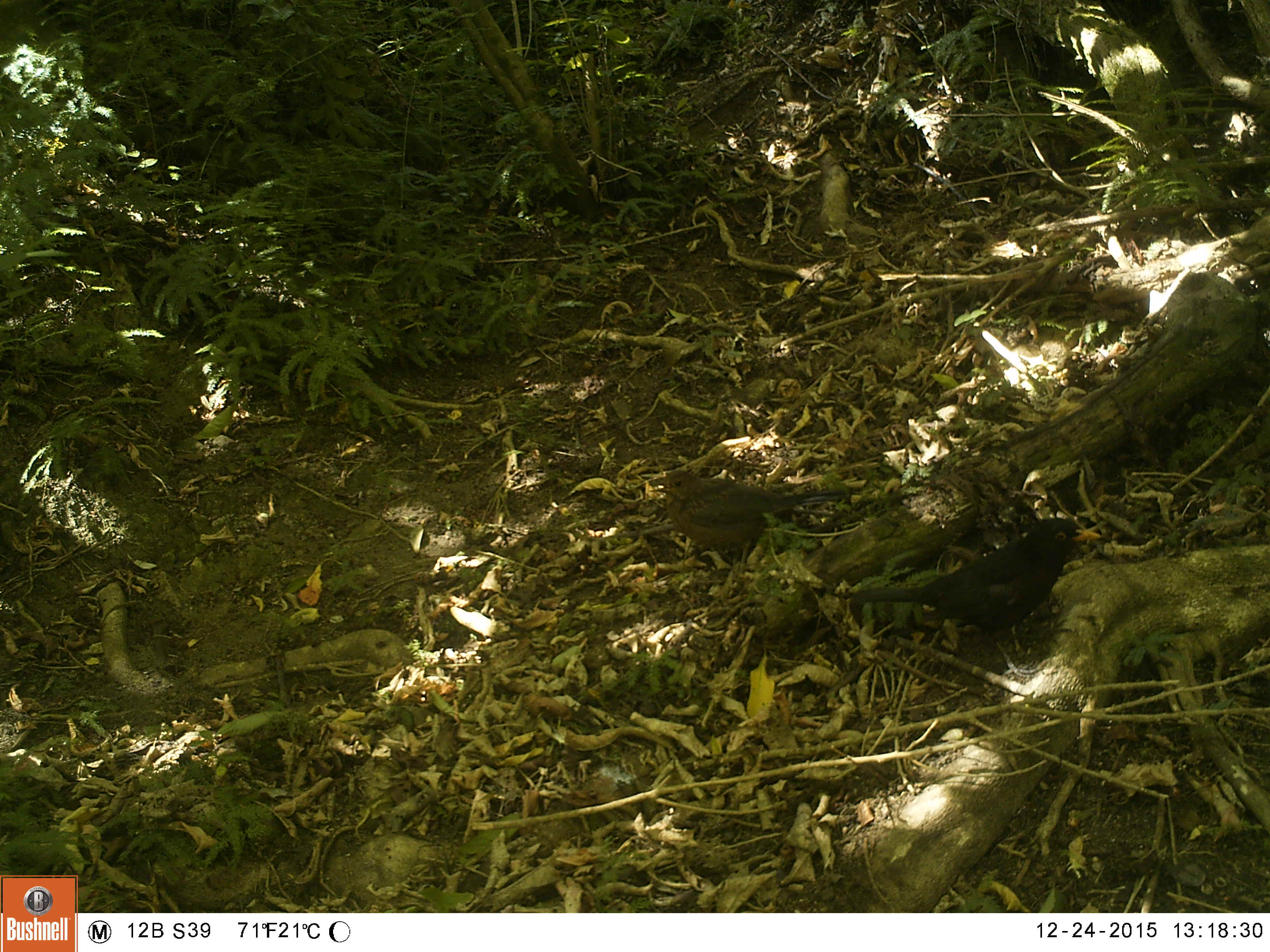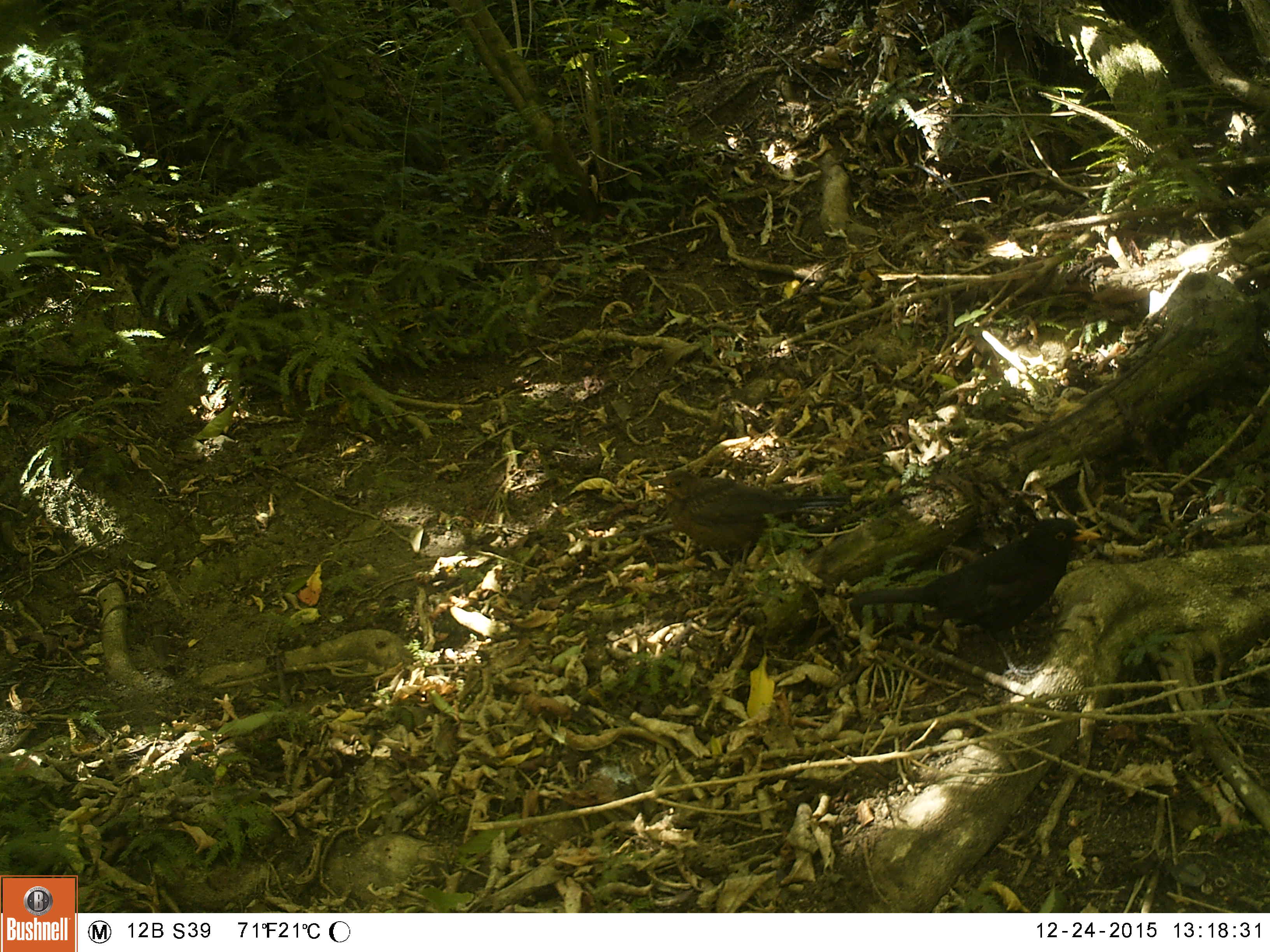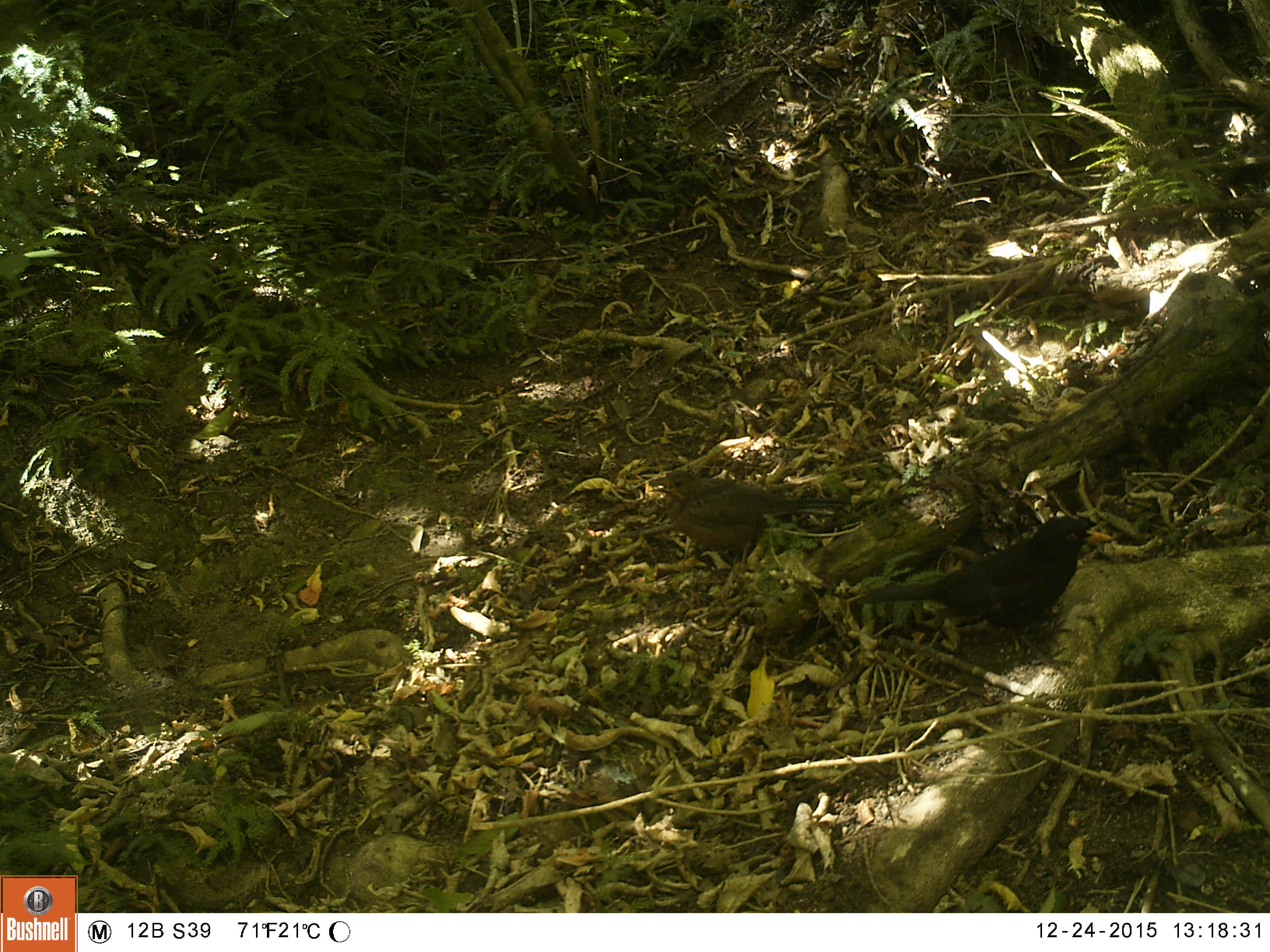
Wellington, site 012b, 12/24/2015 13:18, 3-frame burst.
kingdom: Animalia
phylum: Chordata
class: Aves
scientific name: Aves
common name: bird